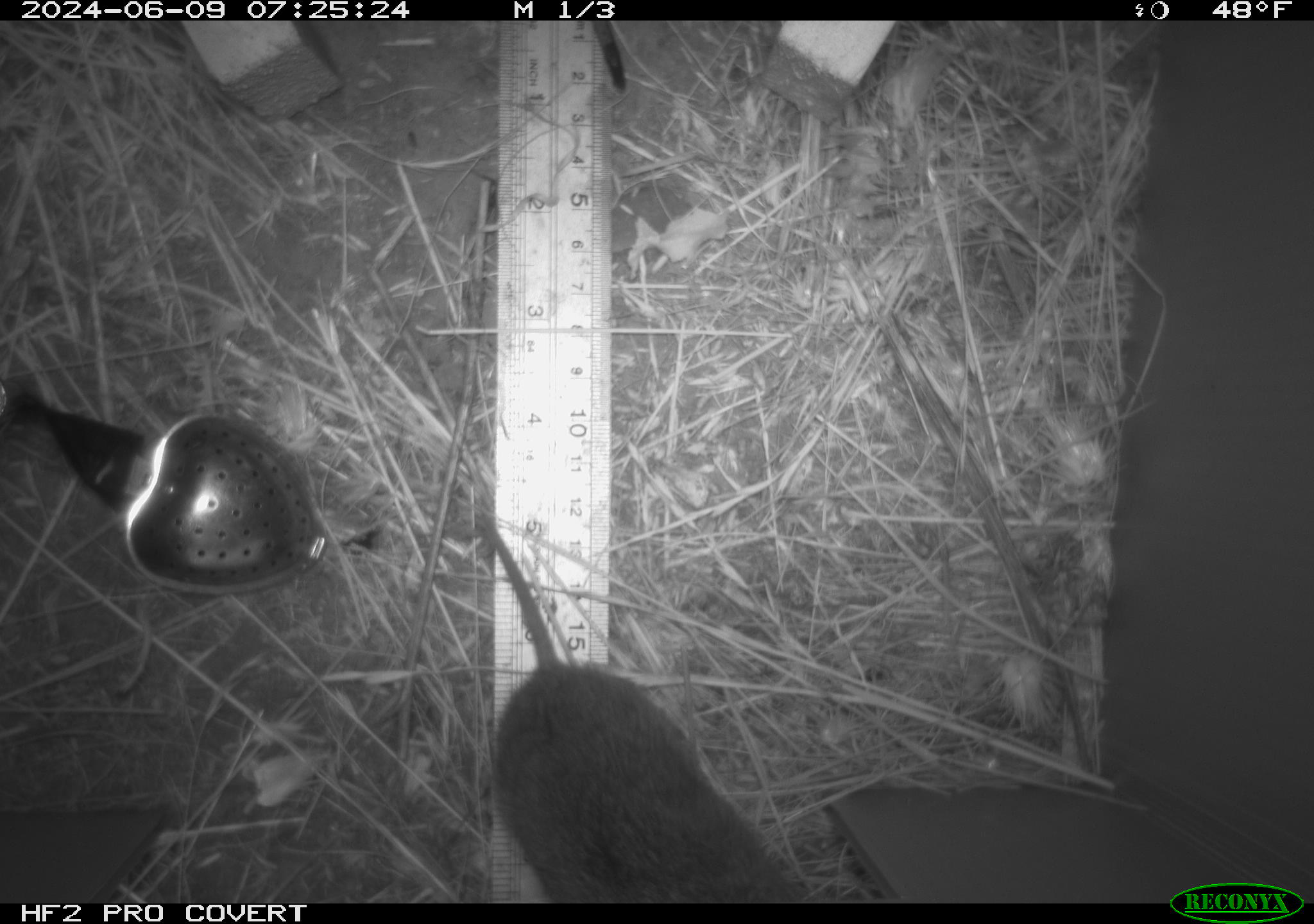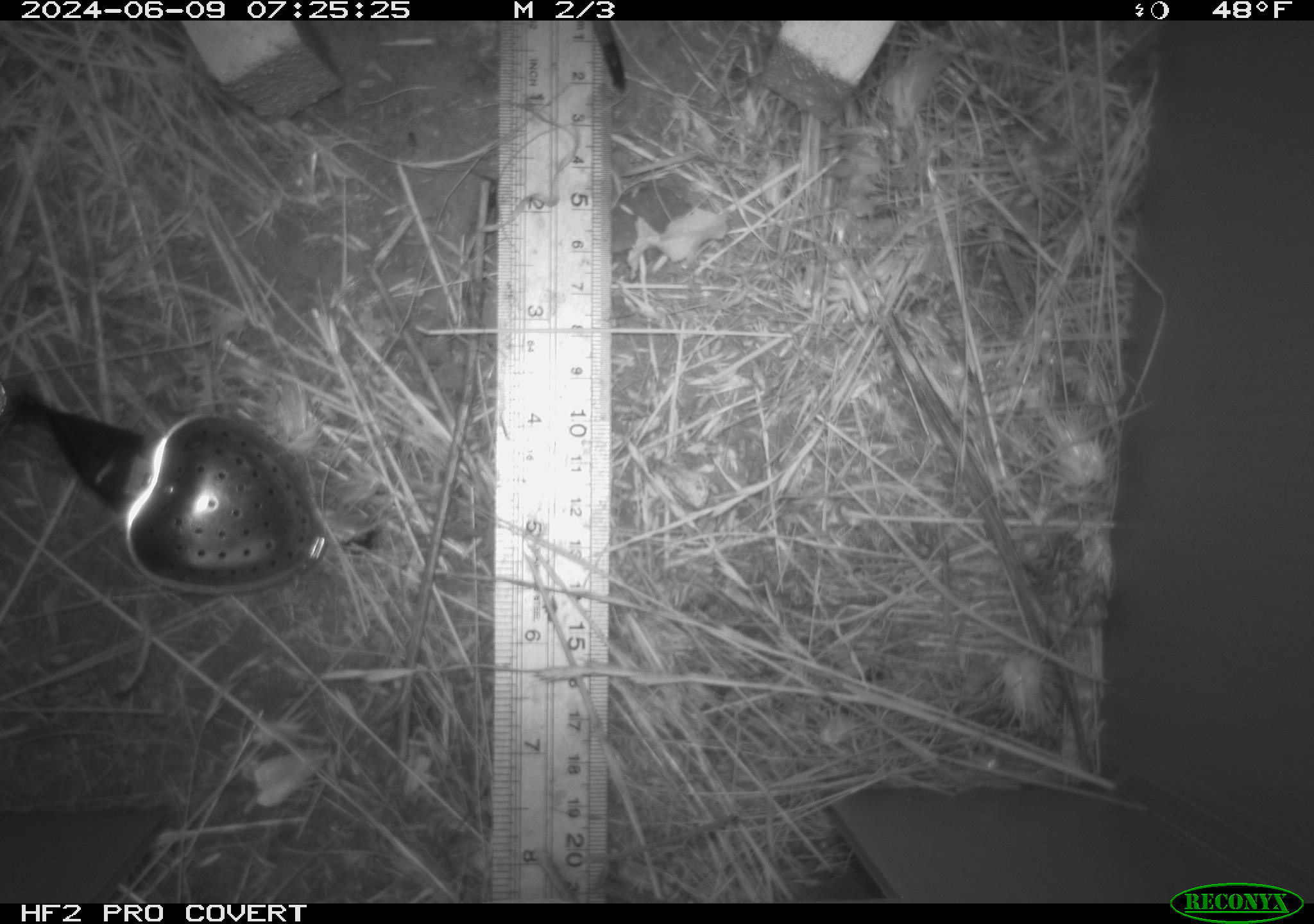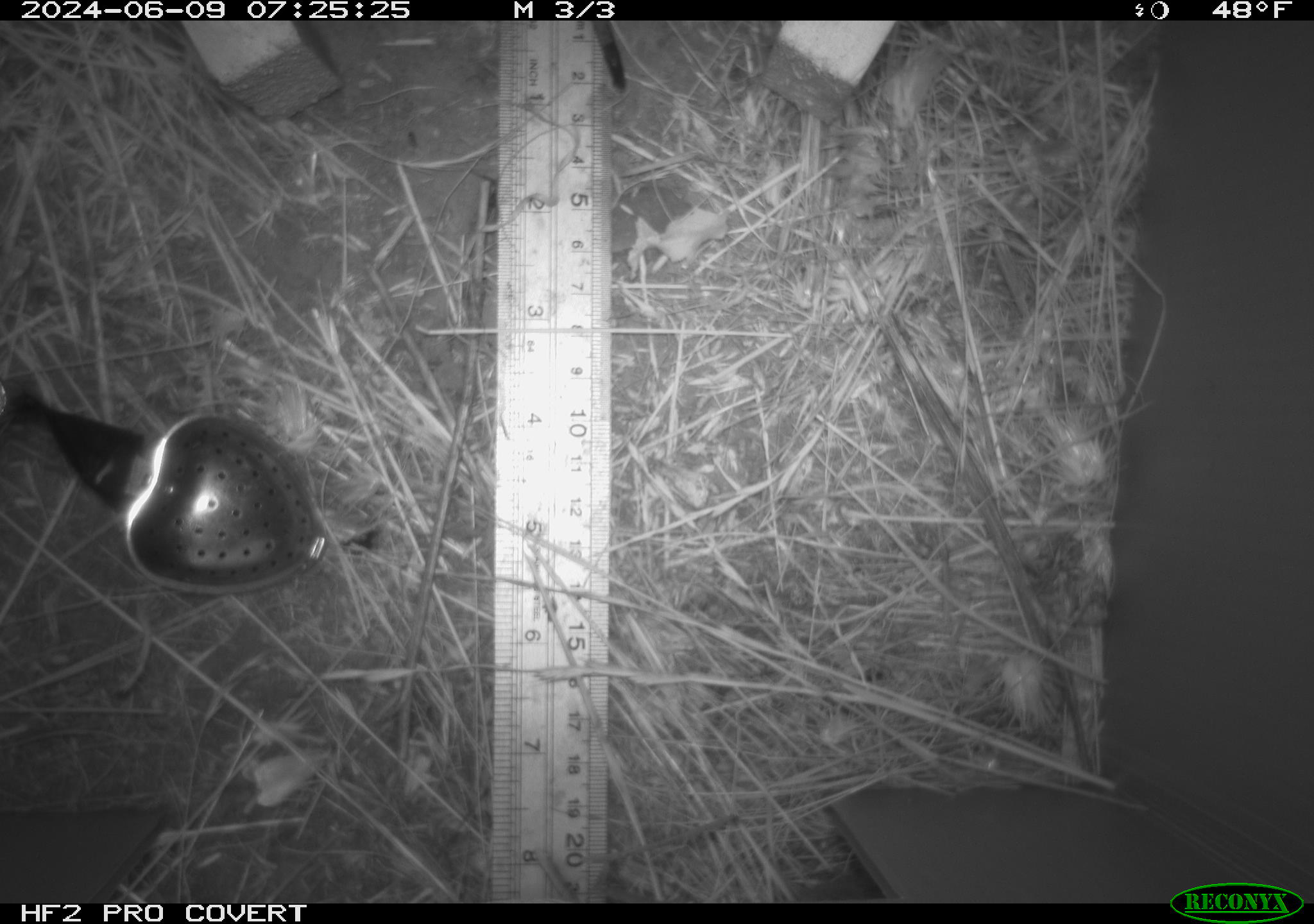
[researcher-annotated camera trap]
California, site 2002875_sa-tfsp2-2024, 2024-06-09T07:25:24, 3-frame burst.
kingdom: Animalia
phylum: Chordata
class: Mammalia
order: Rodentia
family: Cricetidae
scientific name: Arvicolinae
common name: voles, lemmings, and muskrats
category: arvicolinae subfamily